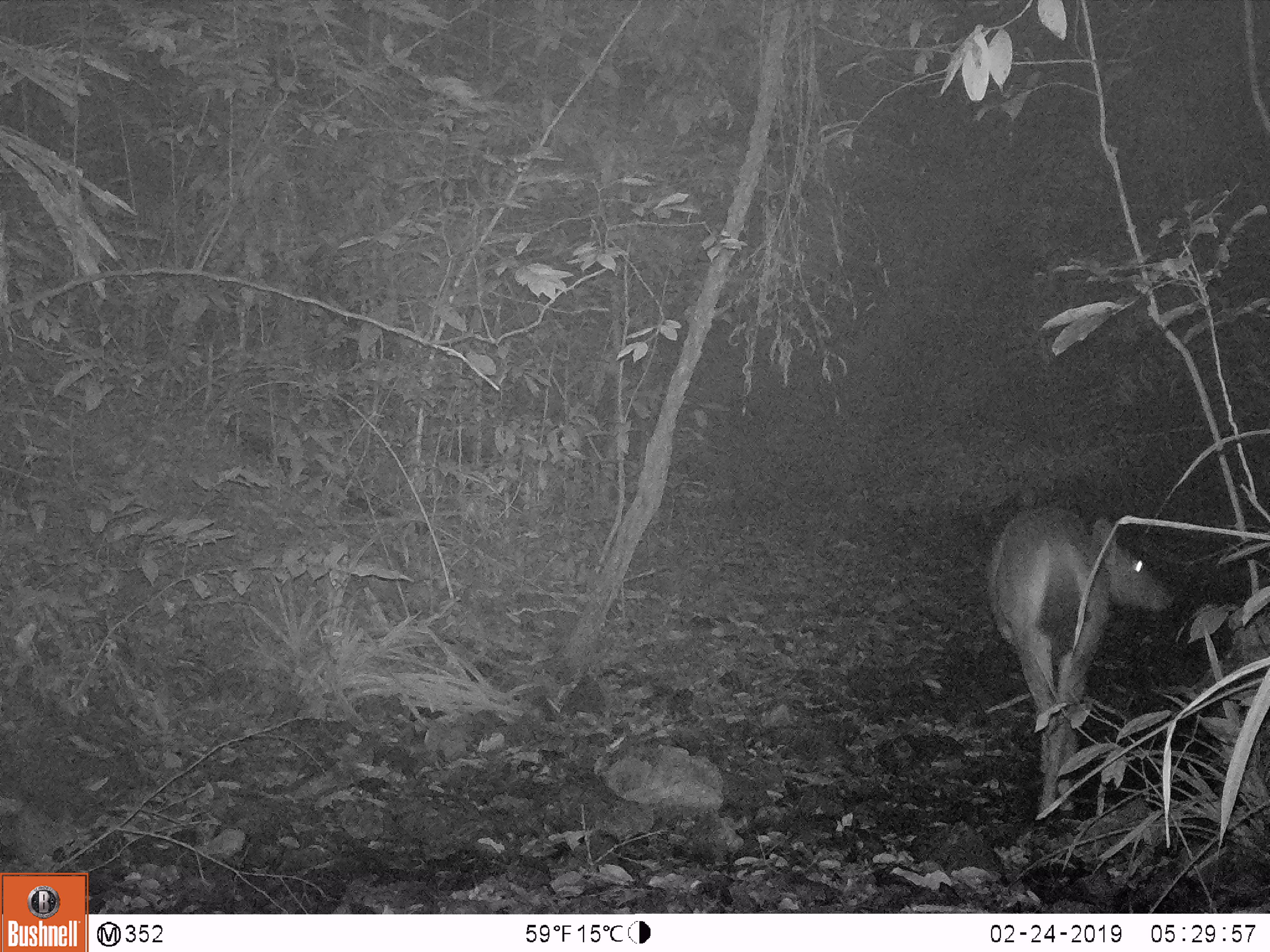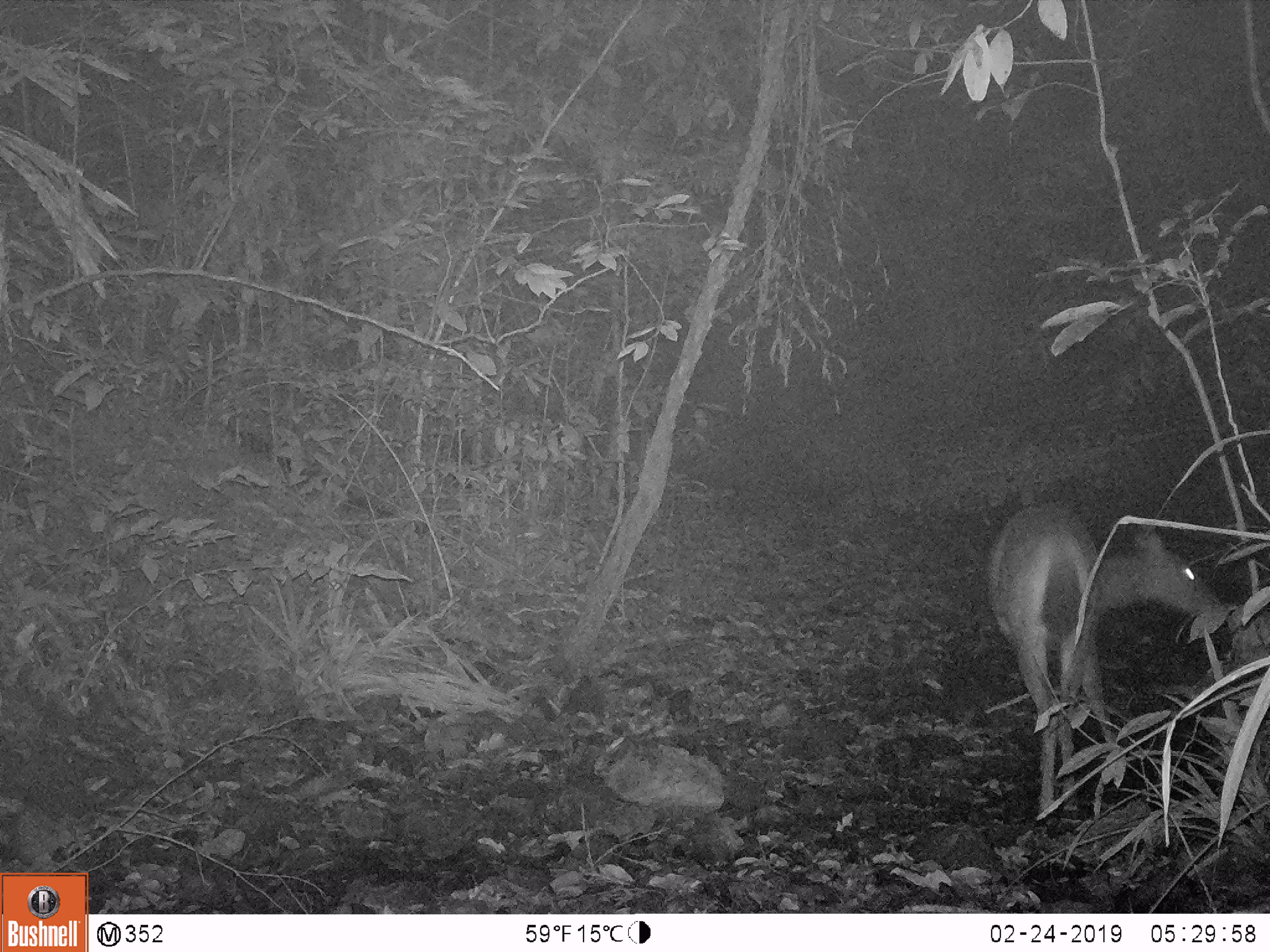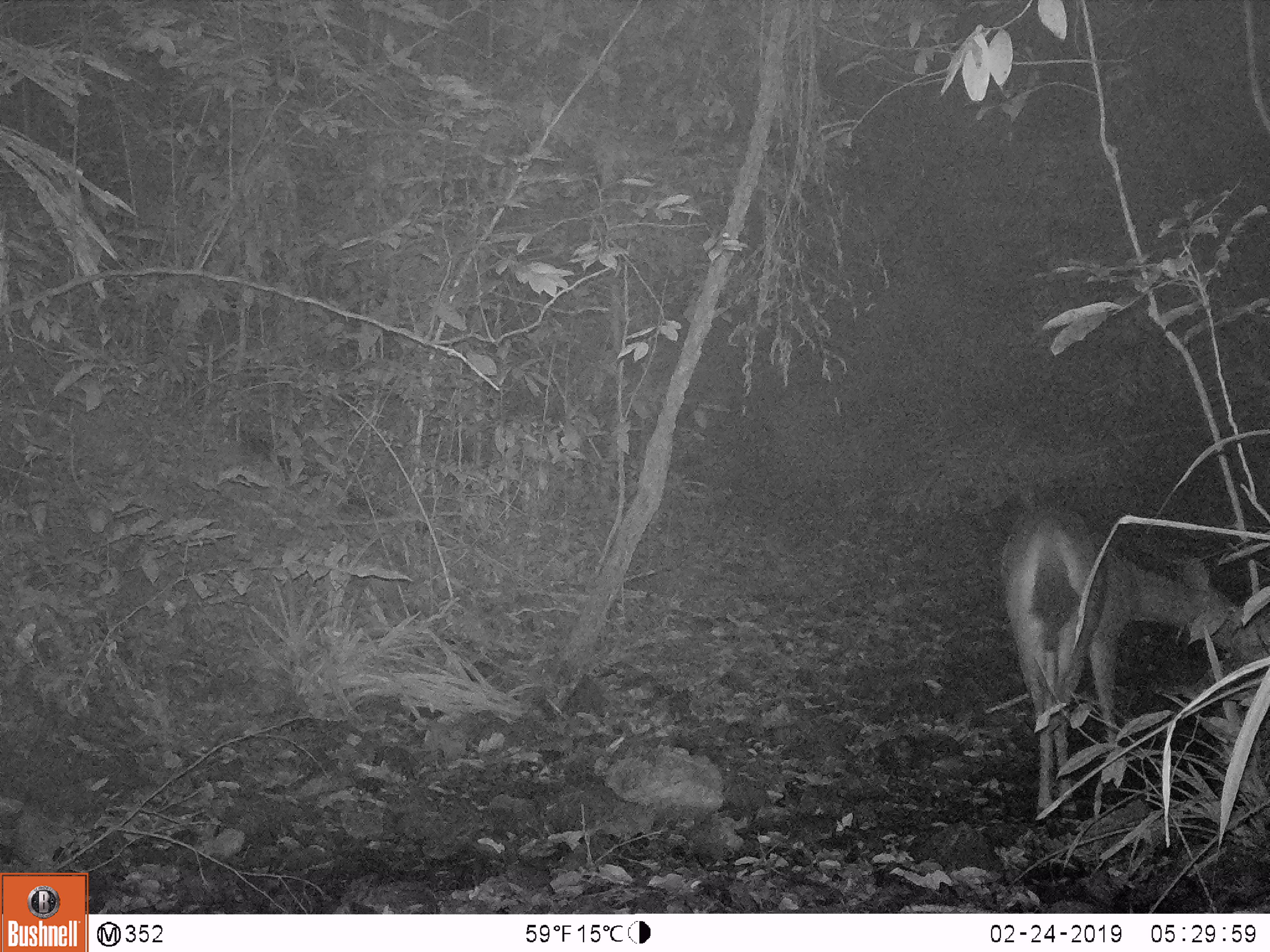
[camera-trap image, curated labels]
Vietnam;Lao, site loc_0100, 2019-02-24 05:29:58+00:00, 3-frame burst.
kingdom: Animalia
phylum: Chordata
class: Mammalia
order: Artiodactyla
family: Cervidae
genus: Rusa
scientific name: Rusa unicolor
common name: sambar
Sambar (Rusa unicolor). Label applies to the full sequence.